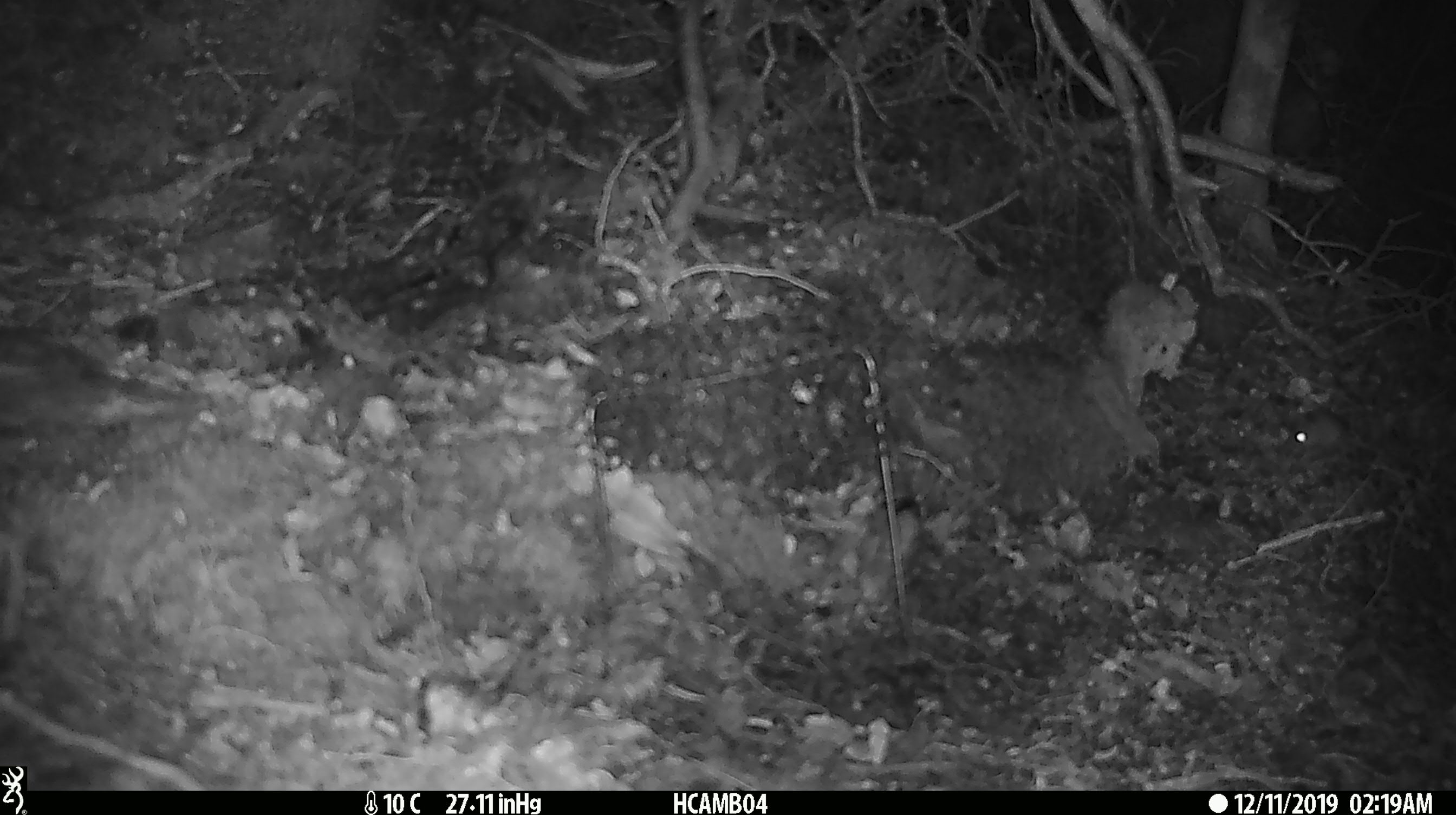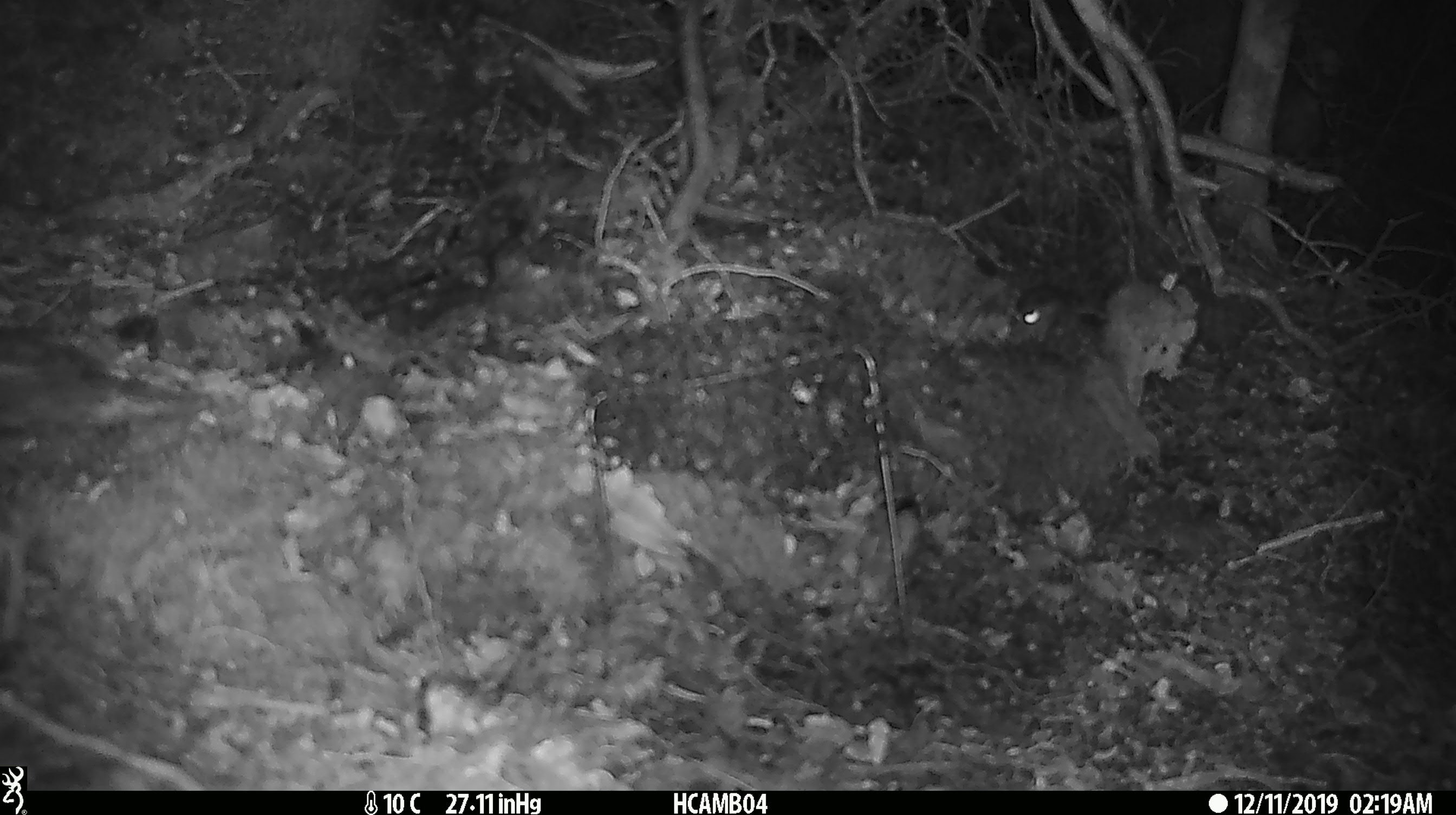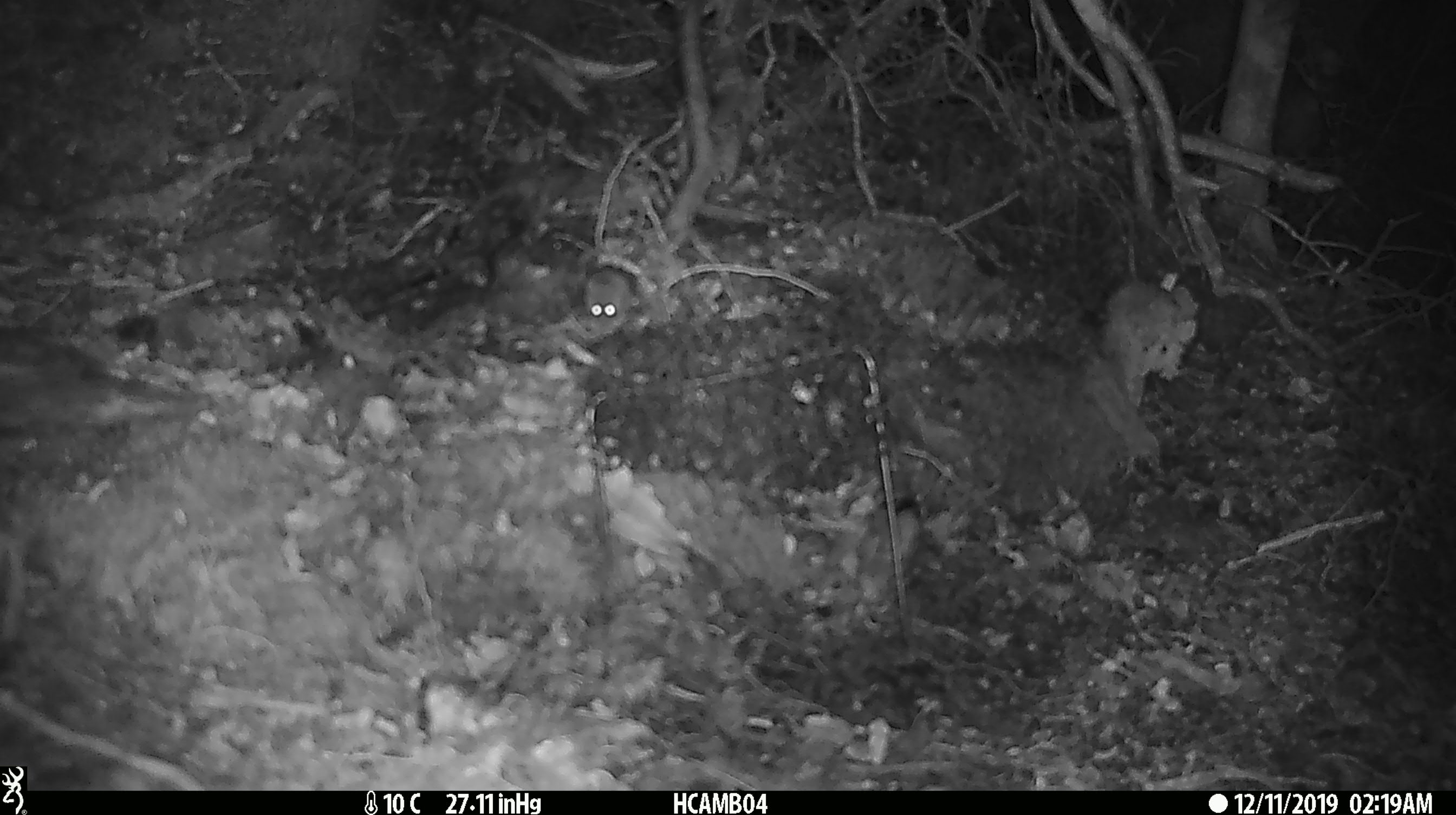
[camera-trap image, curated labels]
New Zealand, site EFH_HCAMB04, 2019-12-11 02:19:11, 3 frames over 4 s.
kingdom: Animalia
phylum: Chordata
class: Mammalia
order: Rodentia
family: Muridae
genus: Mus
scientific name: Mus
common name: mouse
Mouse (Mus).